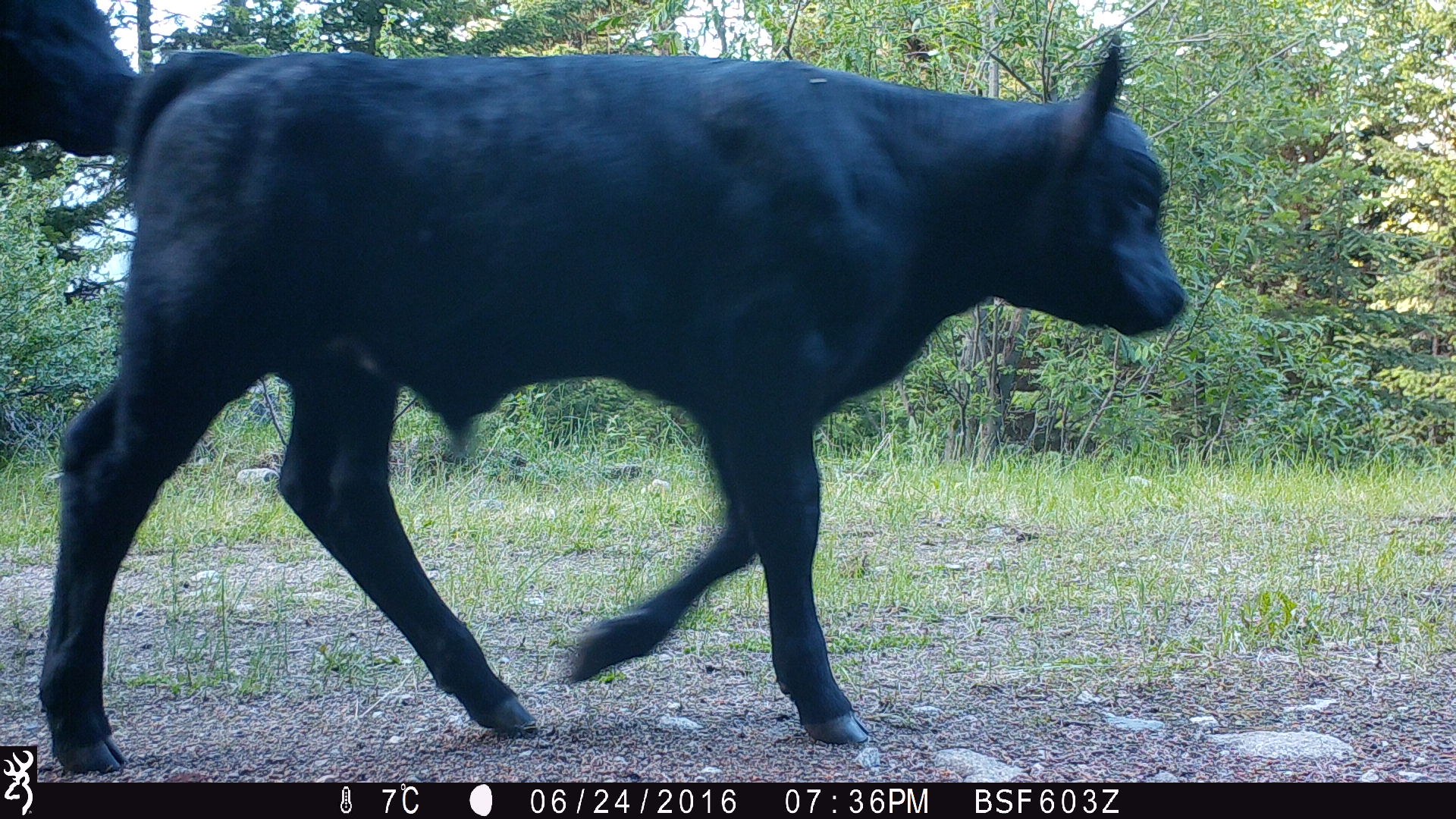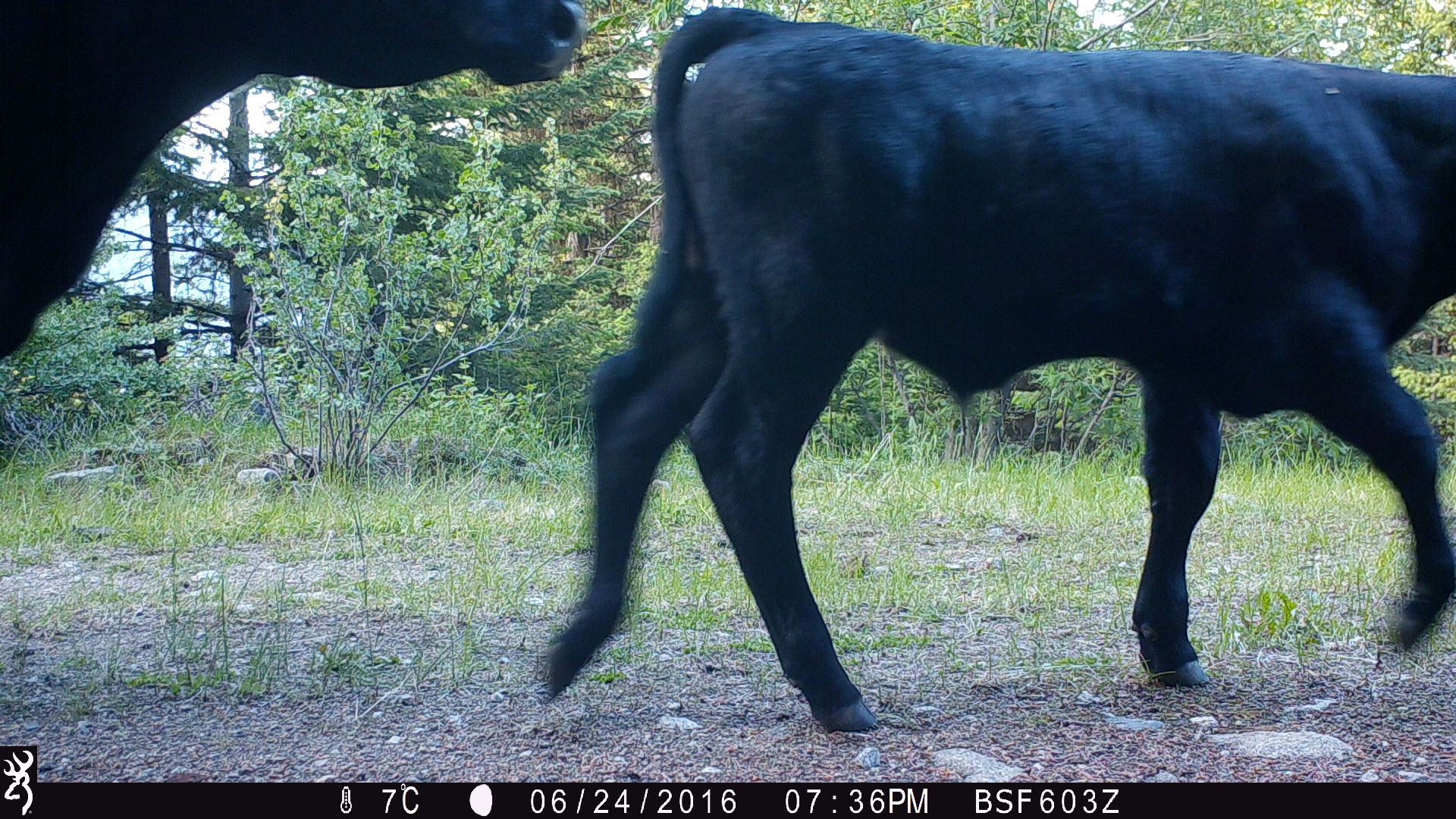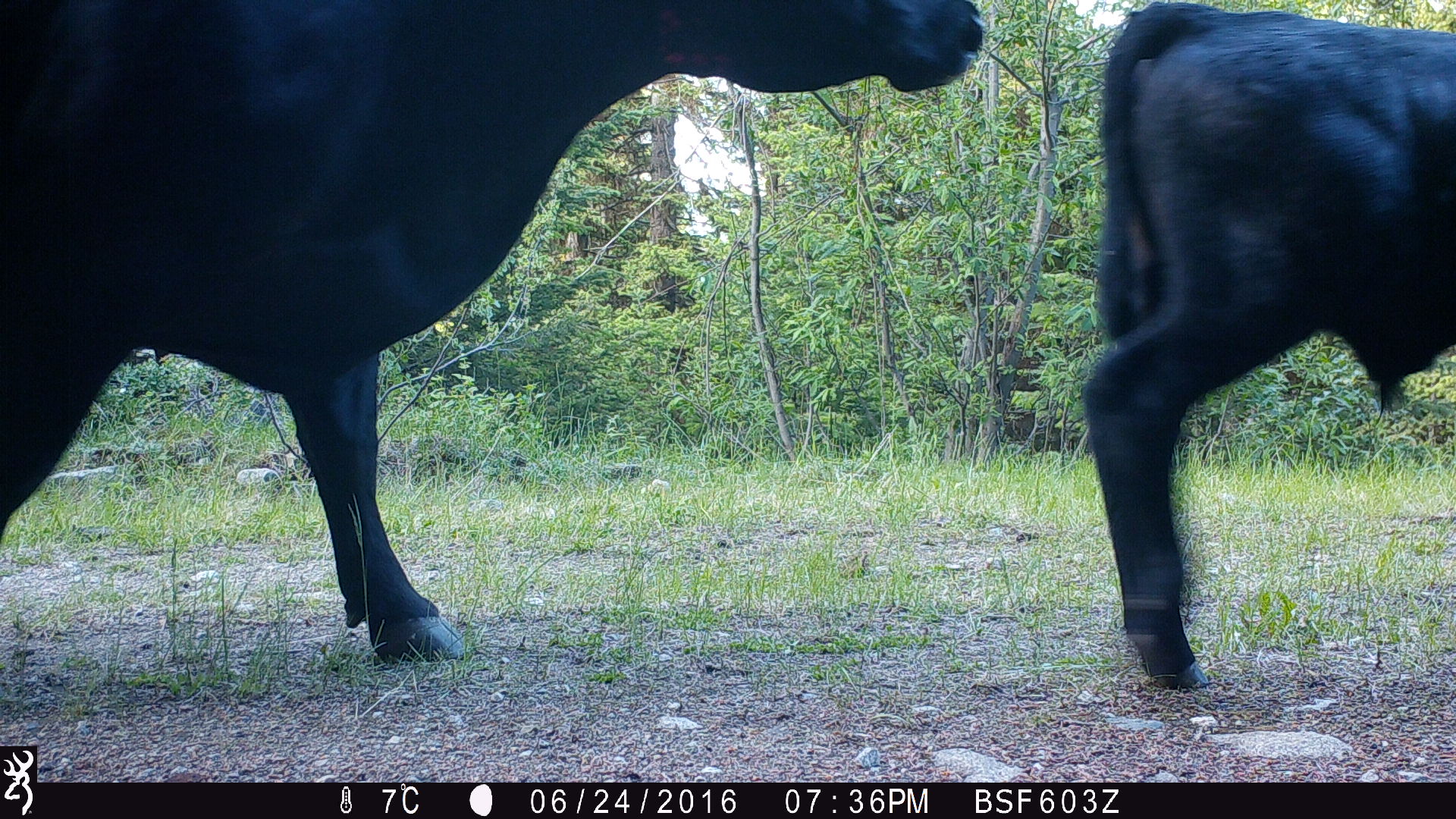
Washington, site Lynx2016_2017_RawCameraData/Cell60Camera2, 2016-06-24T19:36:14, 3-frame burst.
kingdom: Animalia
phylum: Chordata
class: Mammalia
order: Artiodactyla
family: Bovidae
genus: Bos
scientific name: Bos taurus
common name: domestic cattle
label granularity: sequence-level